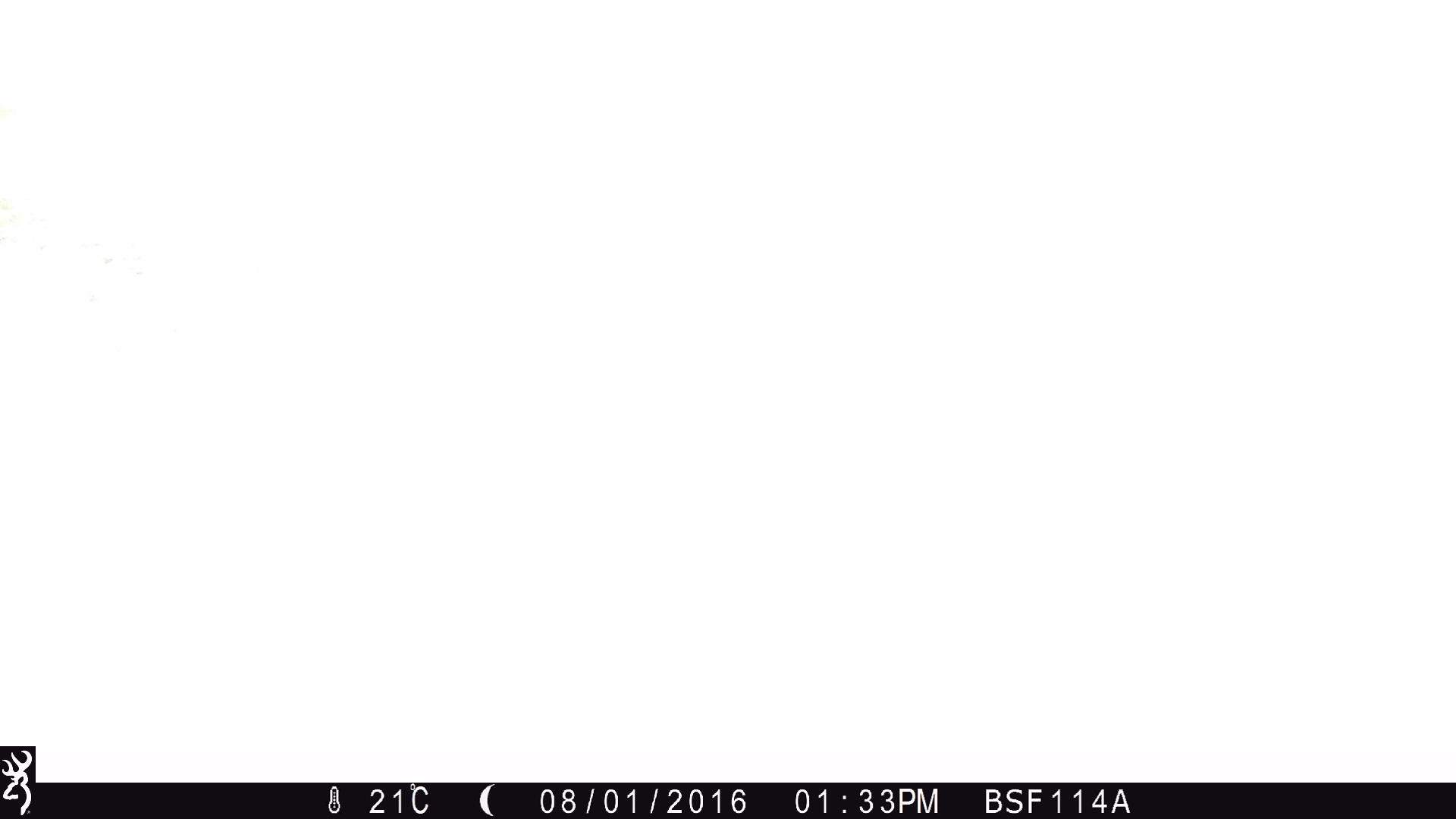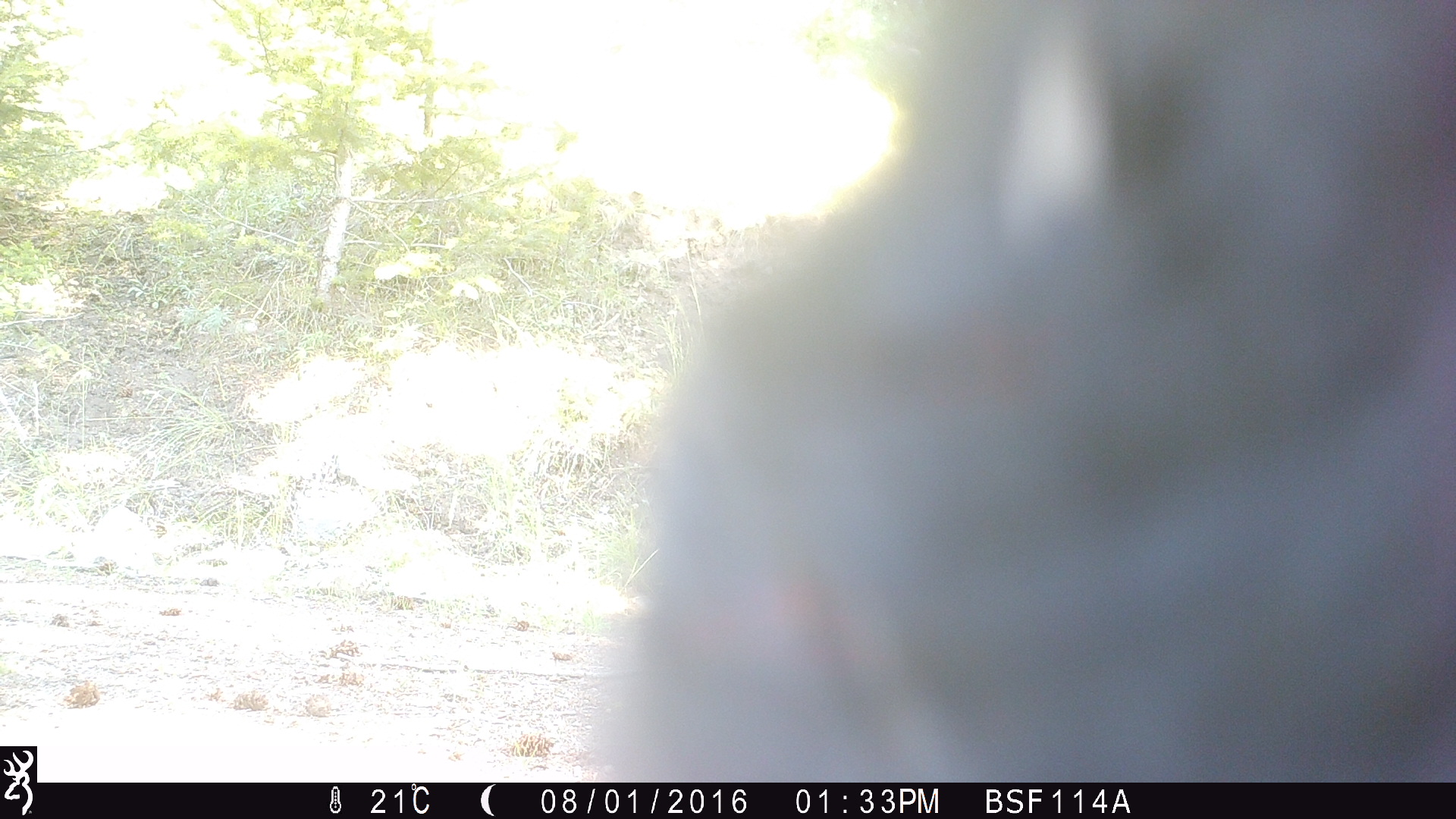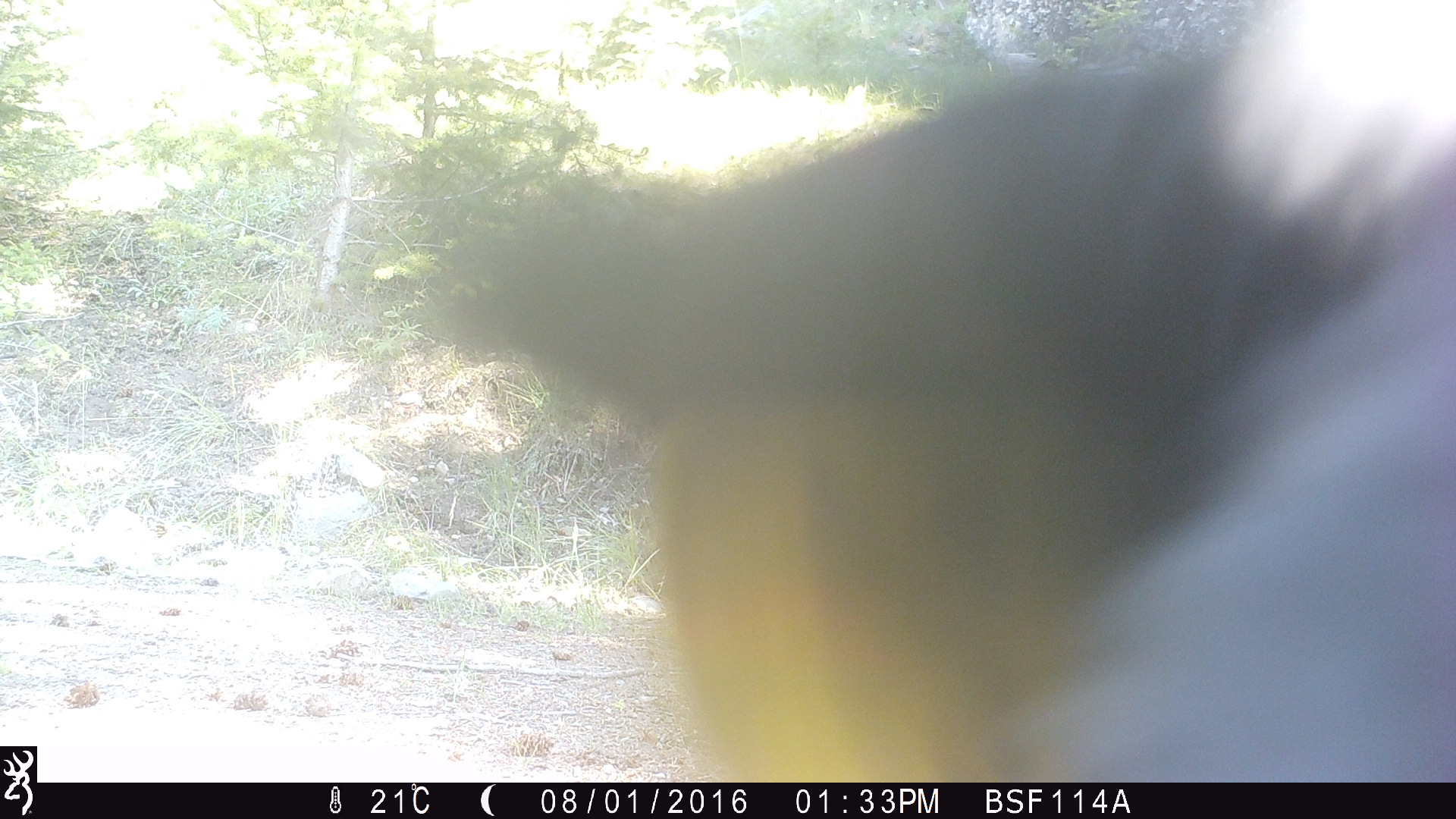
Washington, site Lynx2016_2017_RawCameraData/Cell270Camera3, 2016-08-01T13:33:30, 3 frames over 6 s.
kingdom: Animalia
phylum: Chordata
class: Mammalia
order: Artiodactyla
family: Bovidae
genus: Bos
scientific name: Bos taurus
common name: domestic cattle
Domestic cattle (Bos taurus). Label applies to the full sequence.